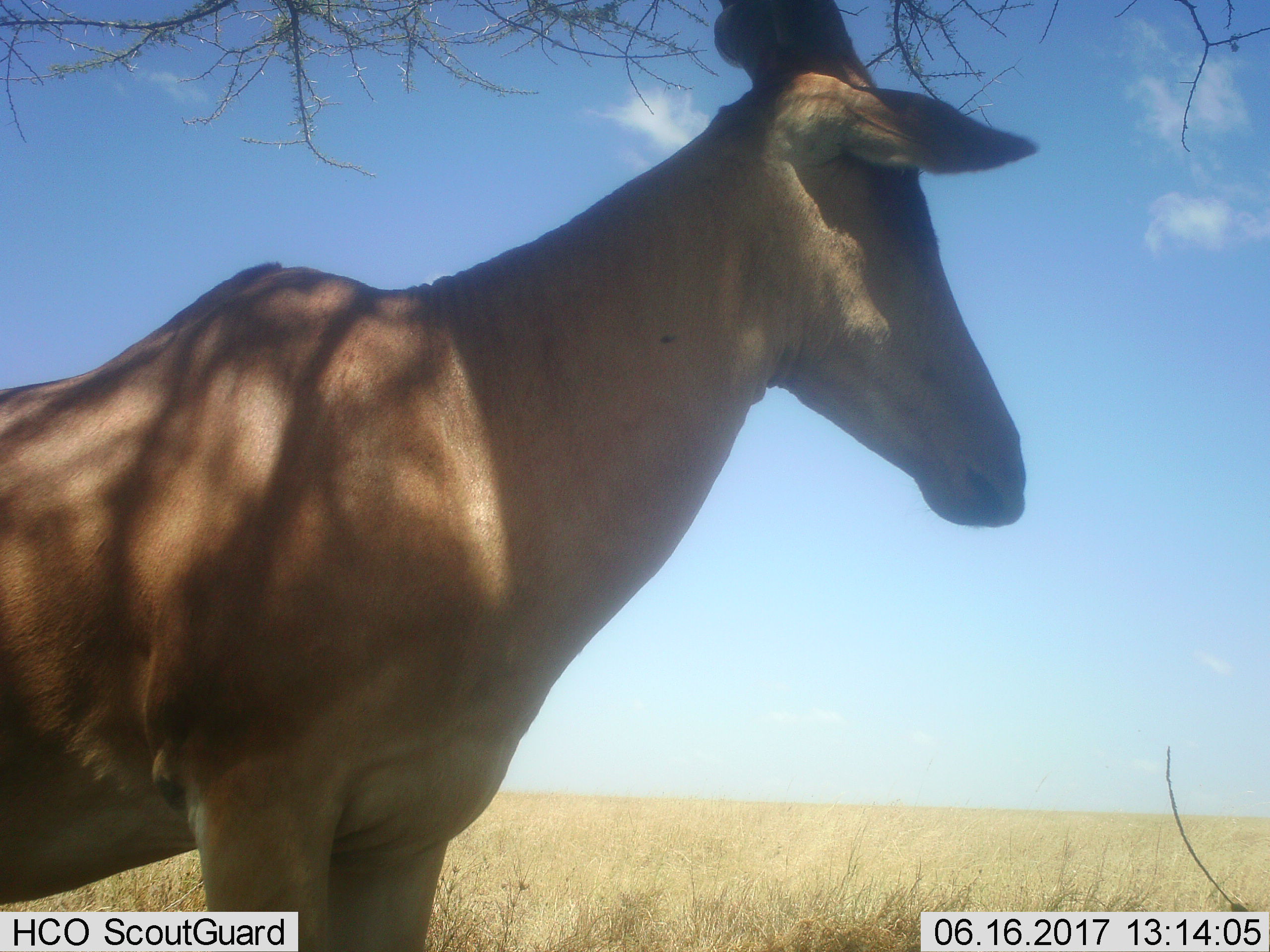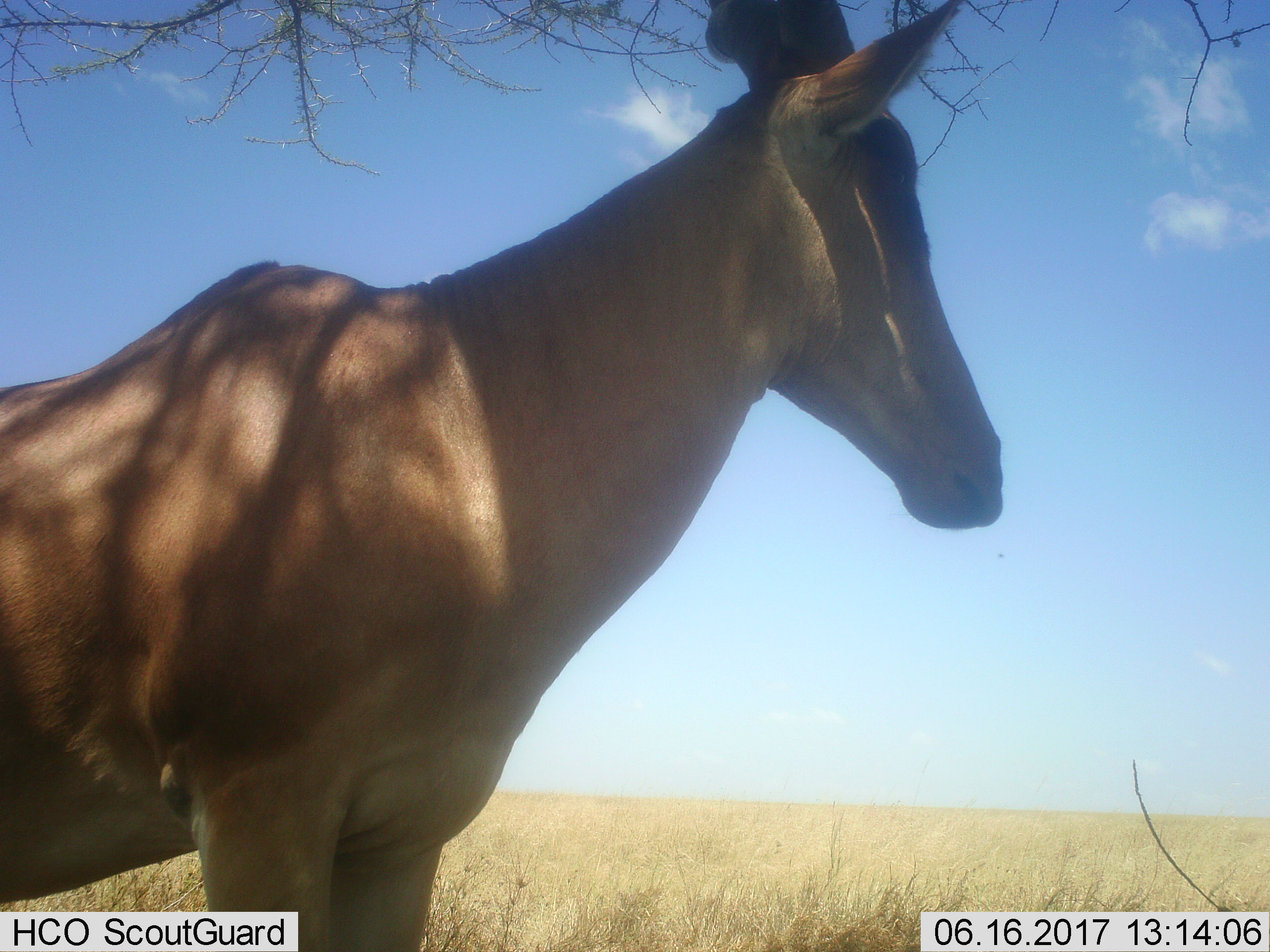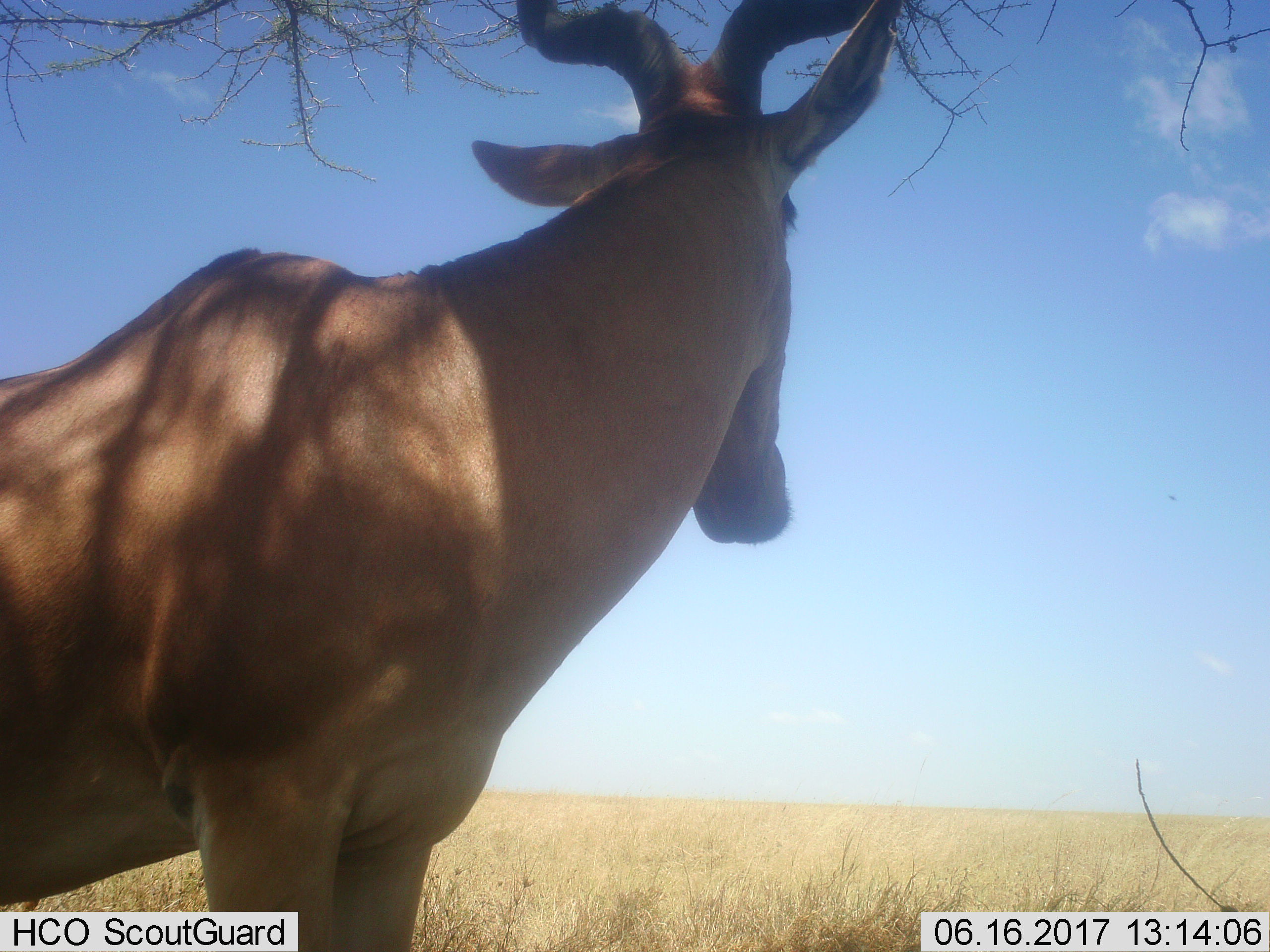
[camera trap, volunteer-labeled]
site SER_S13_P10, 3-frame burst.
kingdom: Animalia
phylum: Chordata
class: Mammalia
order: Artiodactyla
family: Bovidae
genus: Alcelaphus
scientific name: Alcelaphus buselaphus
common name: hartebeest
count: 1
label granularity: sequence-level